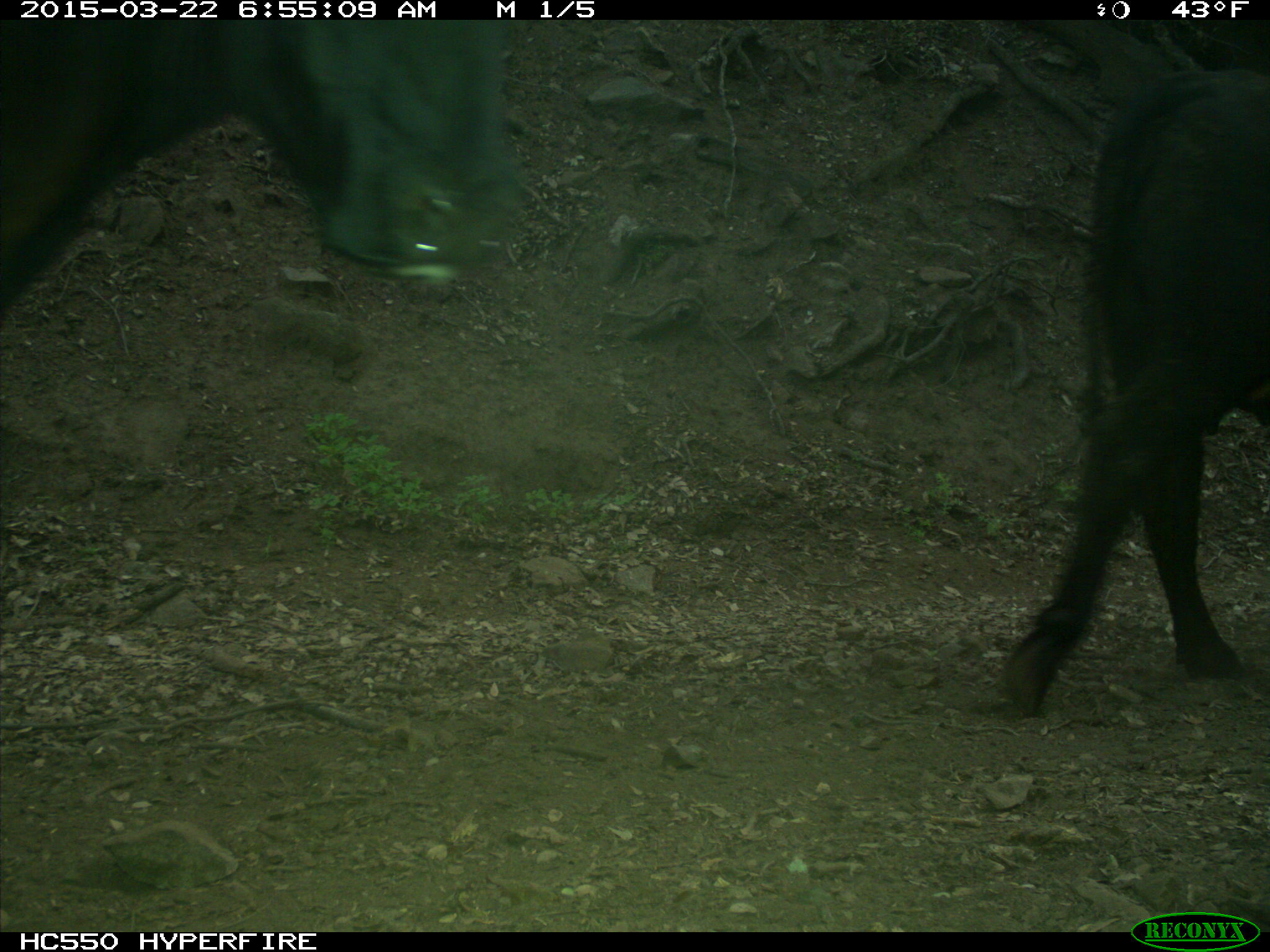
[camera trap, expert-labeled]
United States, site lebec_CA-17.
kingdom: Animalia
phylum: Chordata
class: Mammalia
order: Artiodactyla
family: Bovidae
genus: Bos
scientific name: Bos taurus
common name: domestic cow